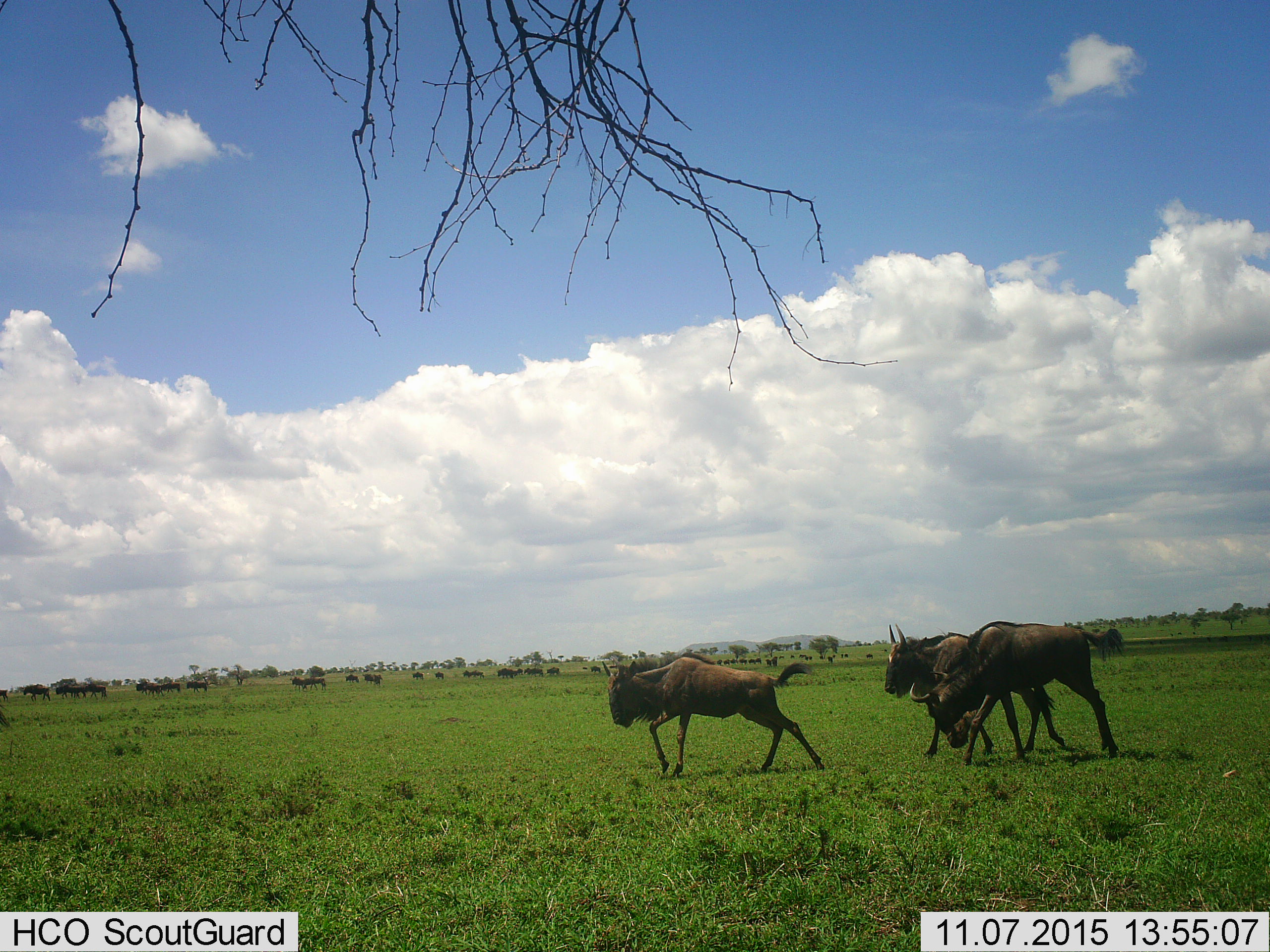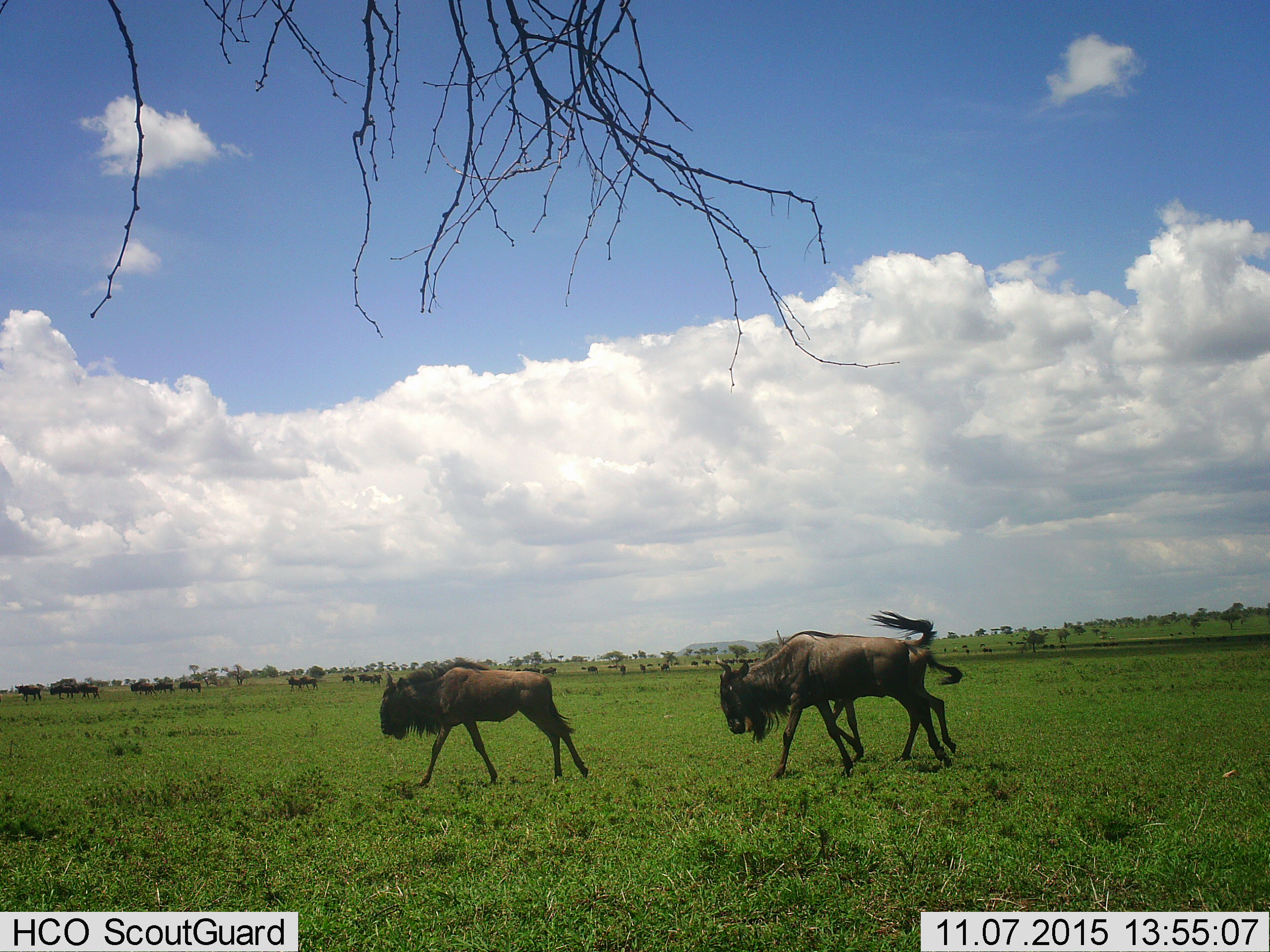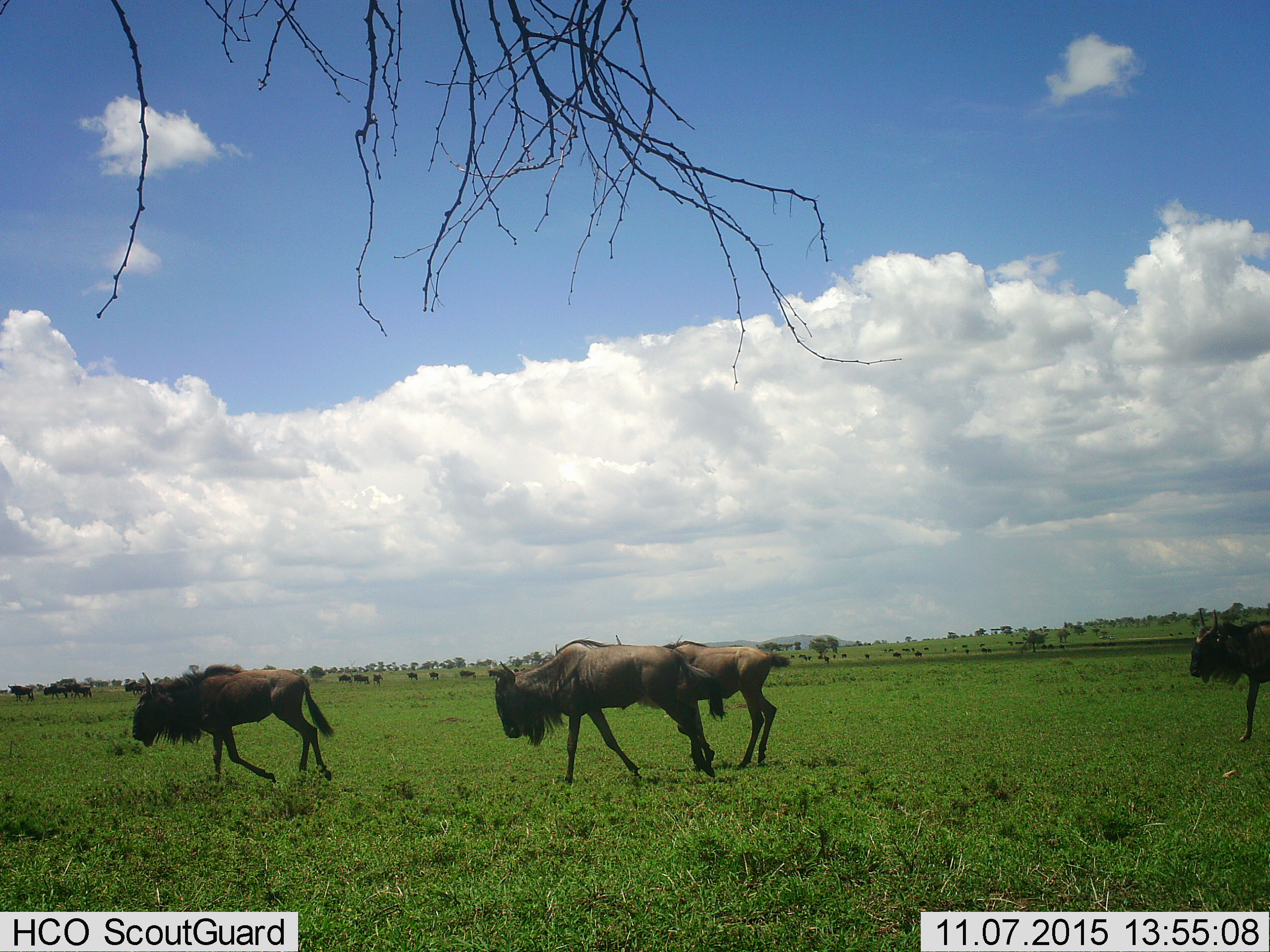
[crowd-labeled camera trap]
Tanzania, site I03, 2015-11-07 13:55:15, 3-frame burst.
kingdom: Animalia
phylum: Chordata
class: Mammalia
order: Artiodactyla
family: Bovidae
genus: Connochaetes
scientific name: Connochaetes taurinus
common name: blue wildebeest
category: wildebeest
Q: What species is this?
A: Wildebeest (blue wildebeest) (Connochaetes taurinus).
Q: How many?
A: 11-50.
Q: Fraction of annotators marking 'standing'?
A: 43%.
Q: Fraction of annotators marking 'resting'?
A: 0%.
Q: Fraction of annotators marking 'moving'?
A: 100%.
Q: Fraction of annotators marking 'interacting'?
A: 14%.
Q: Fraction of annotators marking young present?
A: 0%.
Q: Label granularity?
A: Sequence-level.